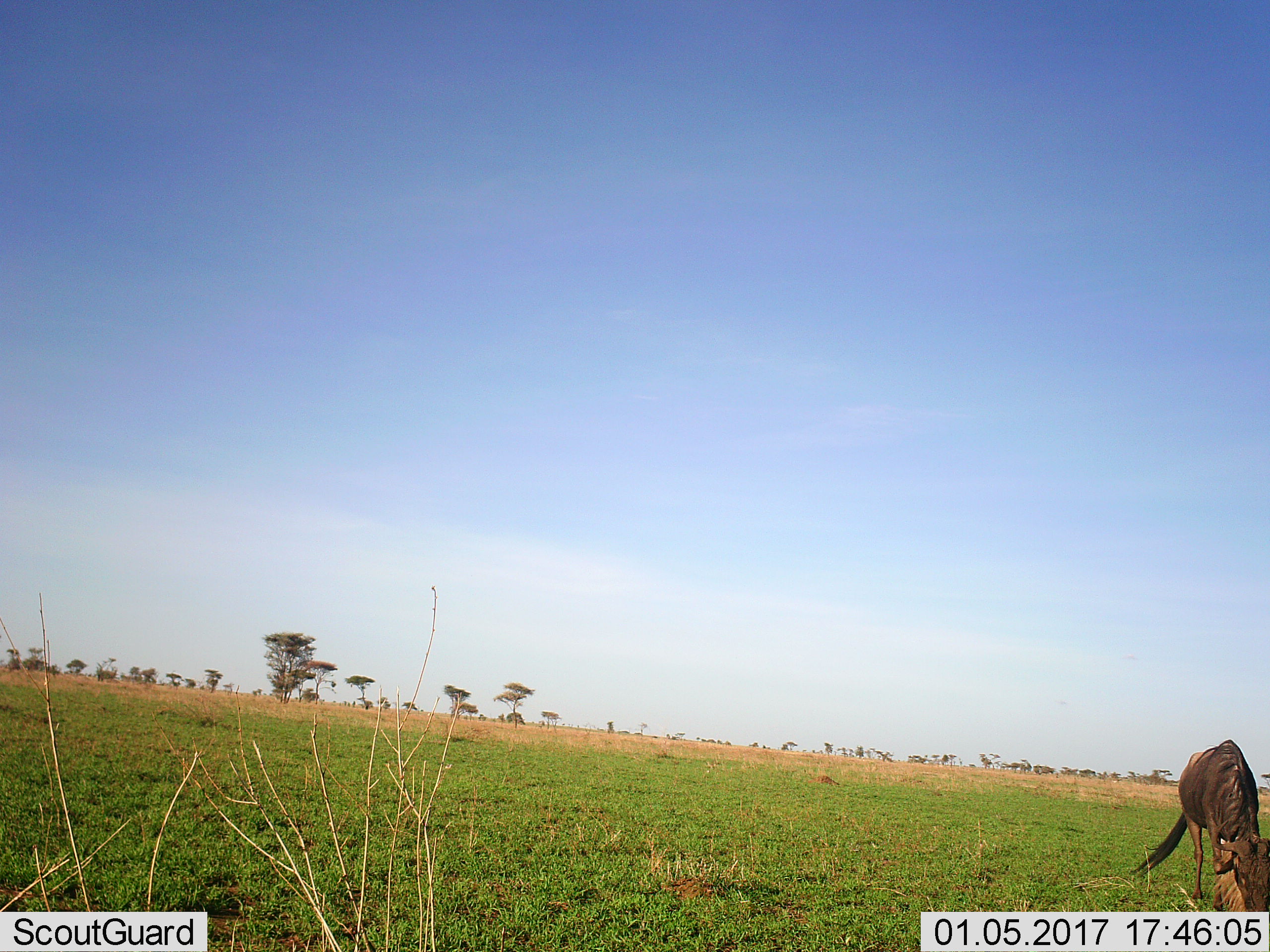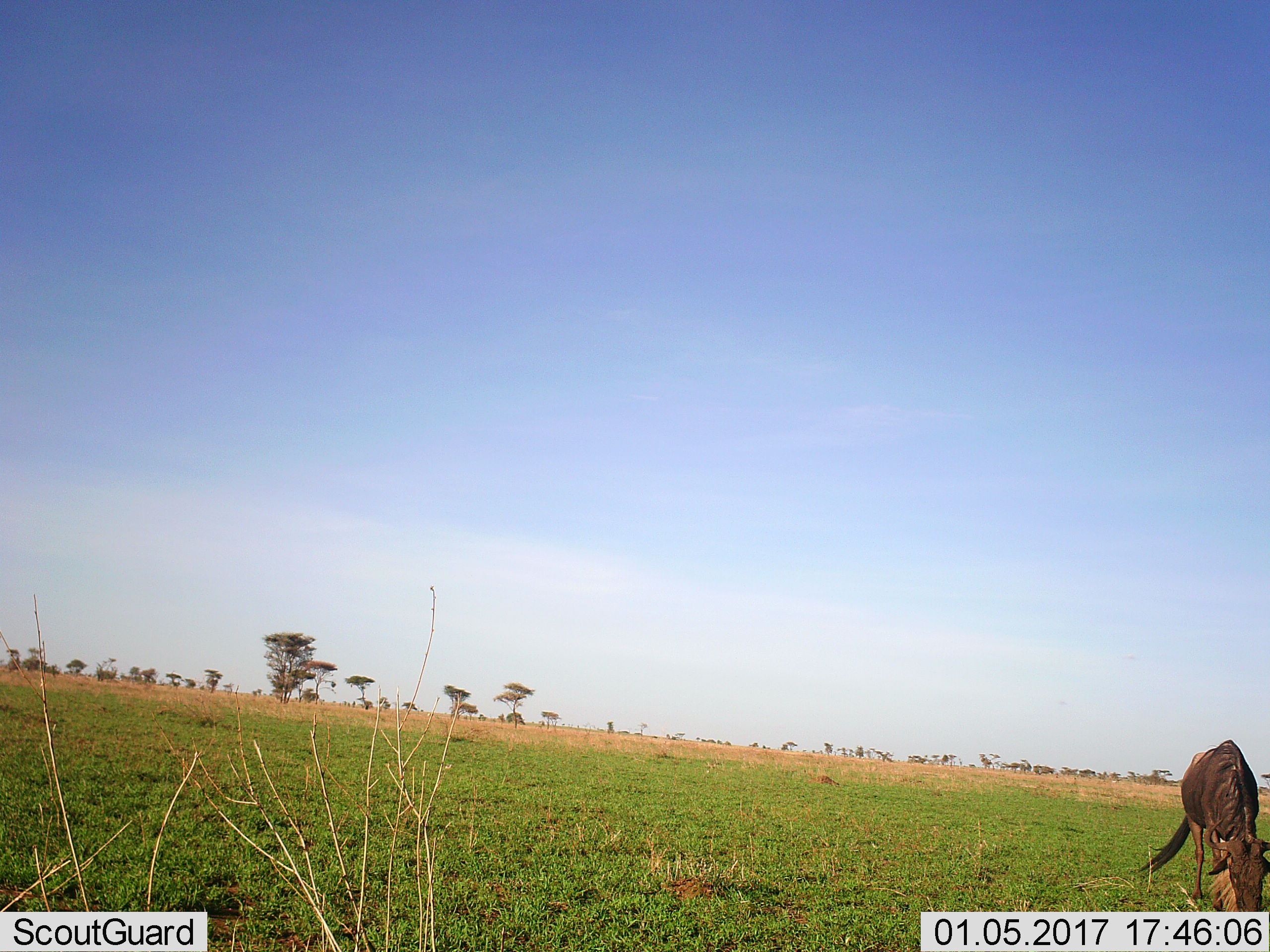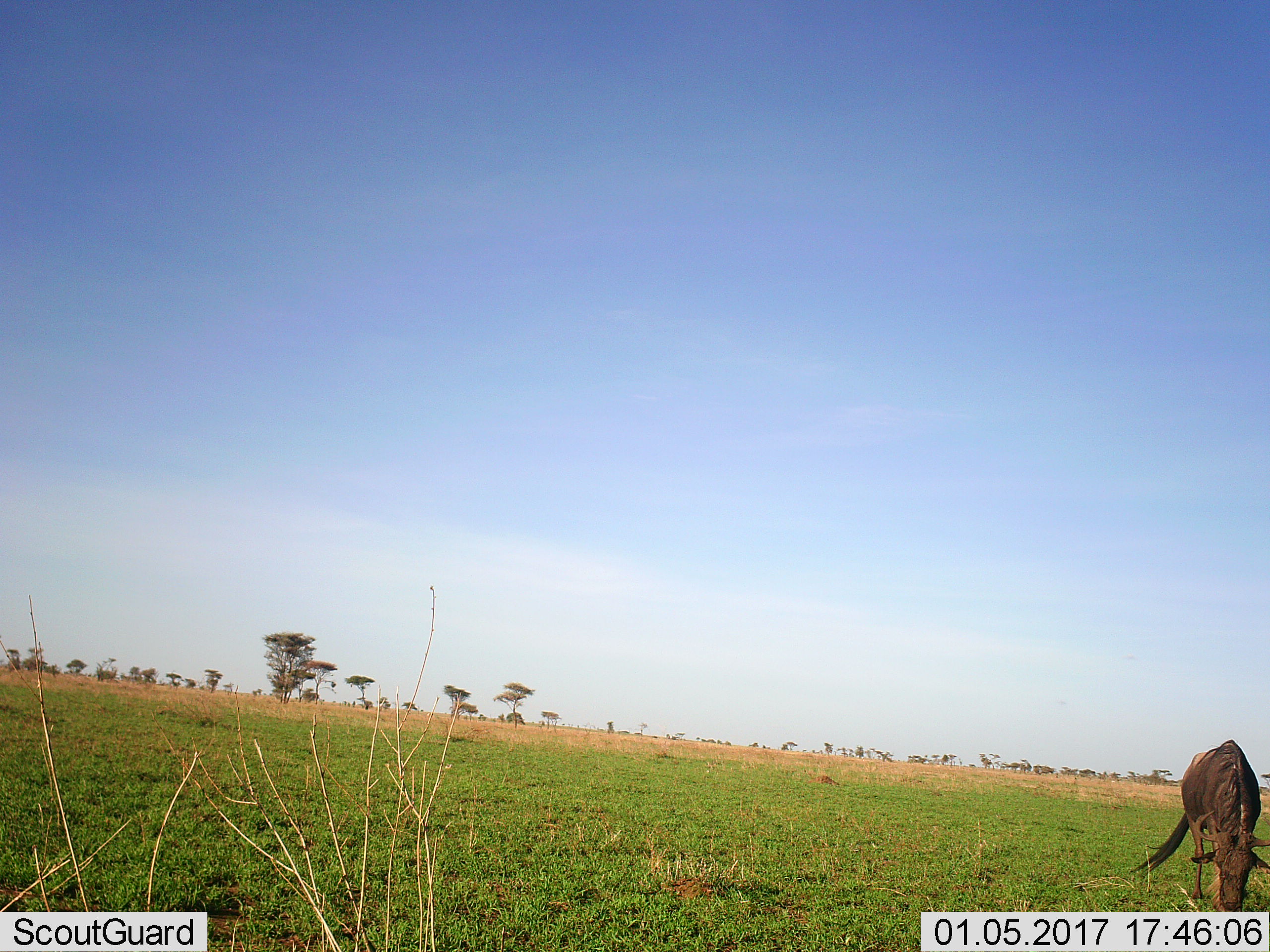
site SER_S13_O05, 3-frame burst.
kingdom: Animalia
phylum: Chordata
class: Mammalia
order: Artiodactyla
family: Bovidae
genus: Connochaetes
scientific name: Connochaetes taurinus taurinus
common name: blue wildebeest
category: wildebeestblue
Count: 1.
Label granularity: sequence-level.